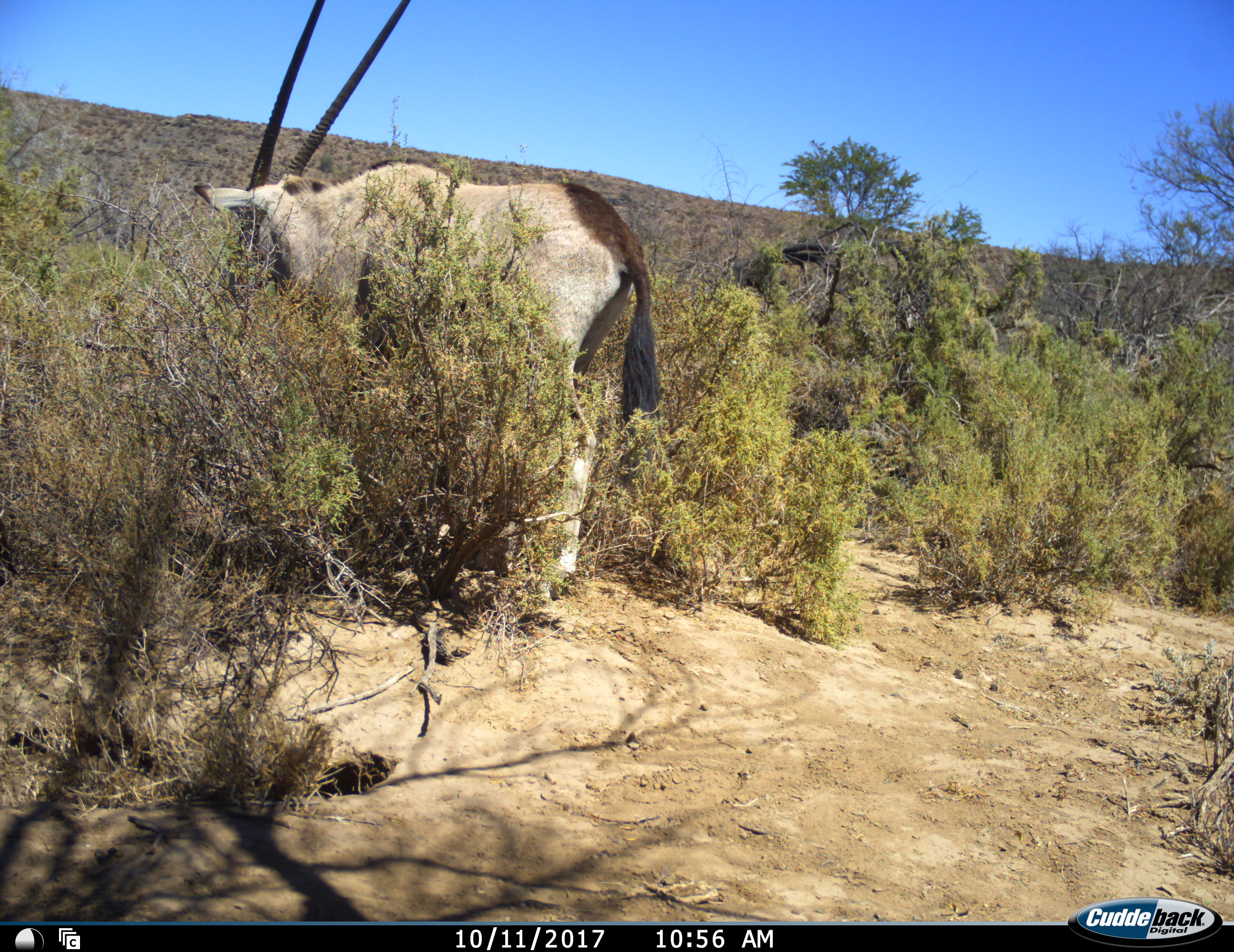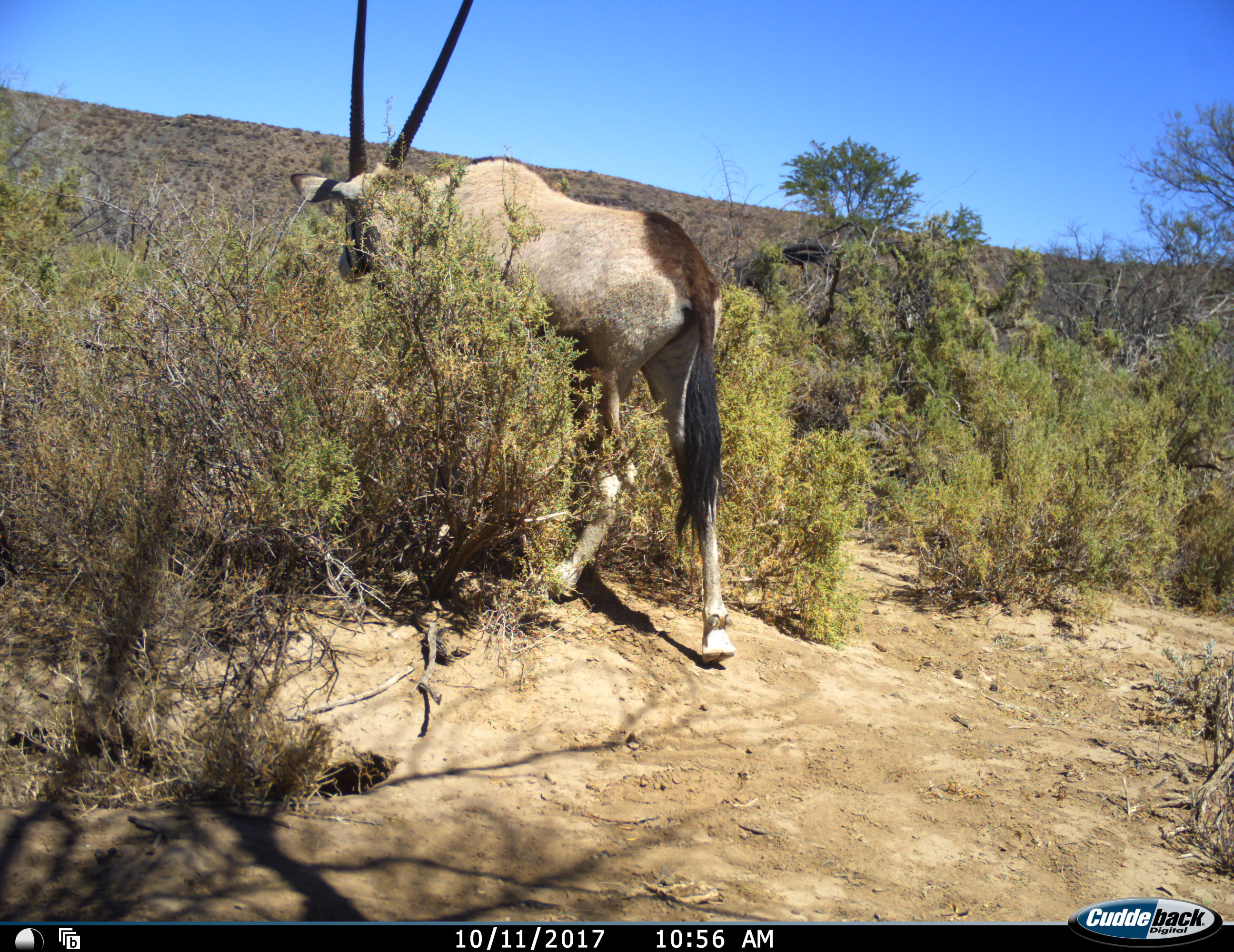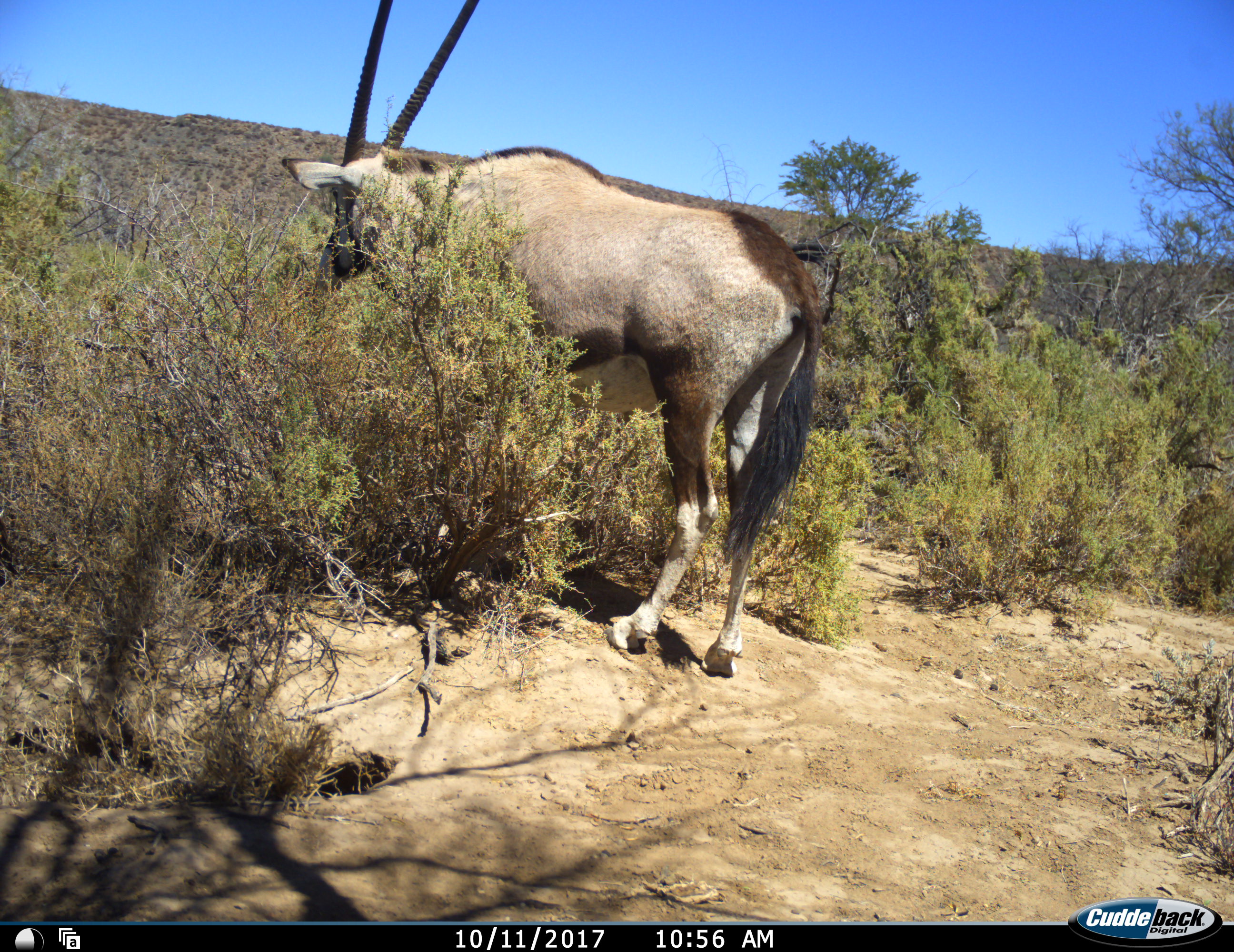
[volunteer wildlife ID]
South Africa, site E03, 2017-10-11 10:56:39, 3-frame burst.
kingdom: Animalia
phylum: Chordata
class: Mammalia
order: Artiodactyla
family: Bovidae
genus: Oryx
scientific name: Oryx gazella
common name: gemsbok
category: gemsbokoryx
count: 1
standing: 60%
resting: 0%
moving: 30%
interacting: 0%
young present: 0%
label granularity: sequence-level